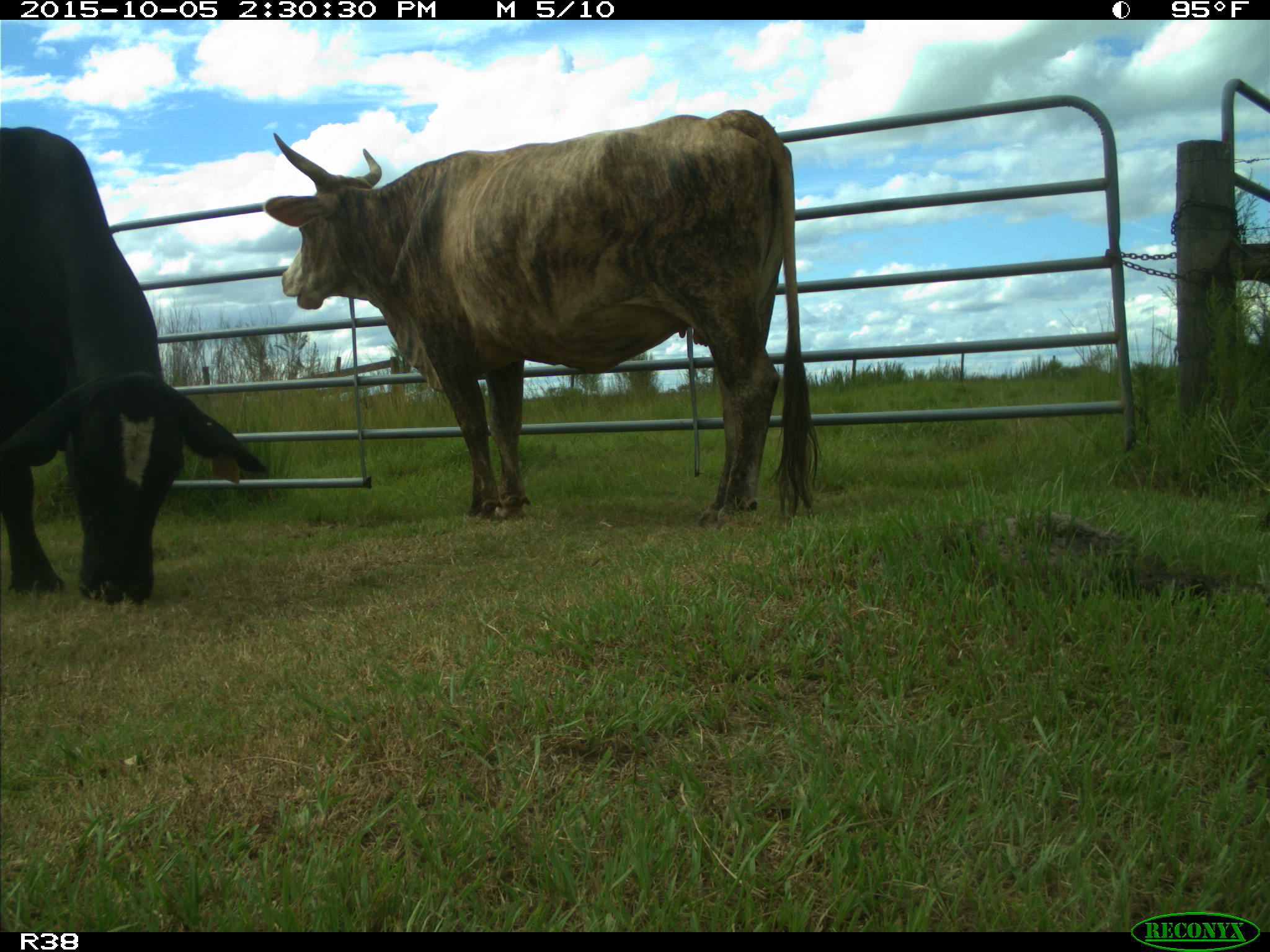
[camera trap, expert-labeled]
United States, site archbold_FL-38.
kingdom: Animalia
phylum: Chordata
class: Mammalia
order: Artiodactyla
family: Bovidae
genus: Bos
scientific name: Bos taurus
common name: domestic cow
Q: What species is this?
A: Bos taurus (domestic cow).